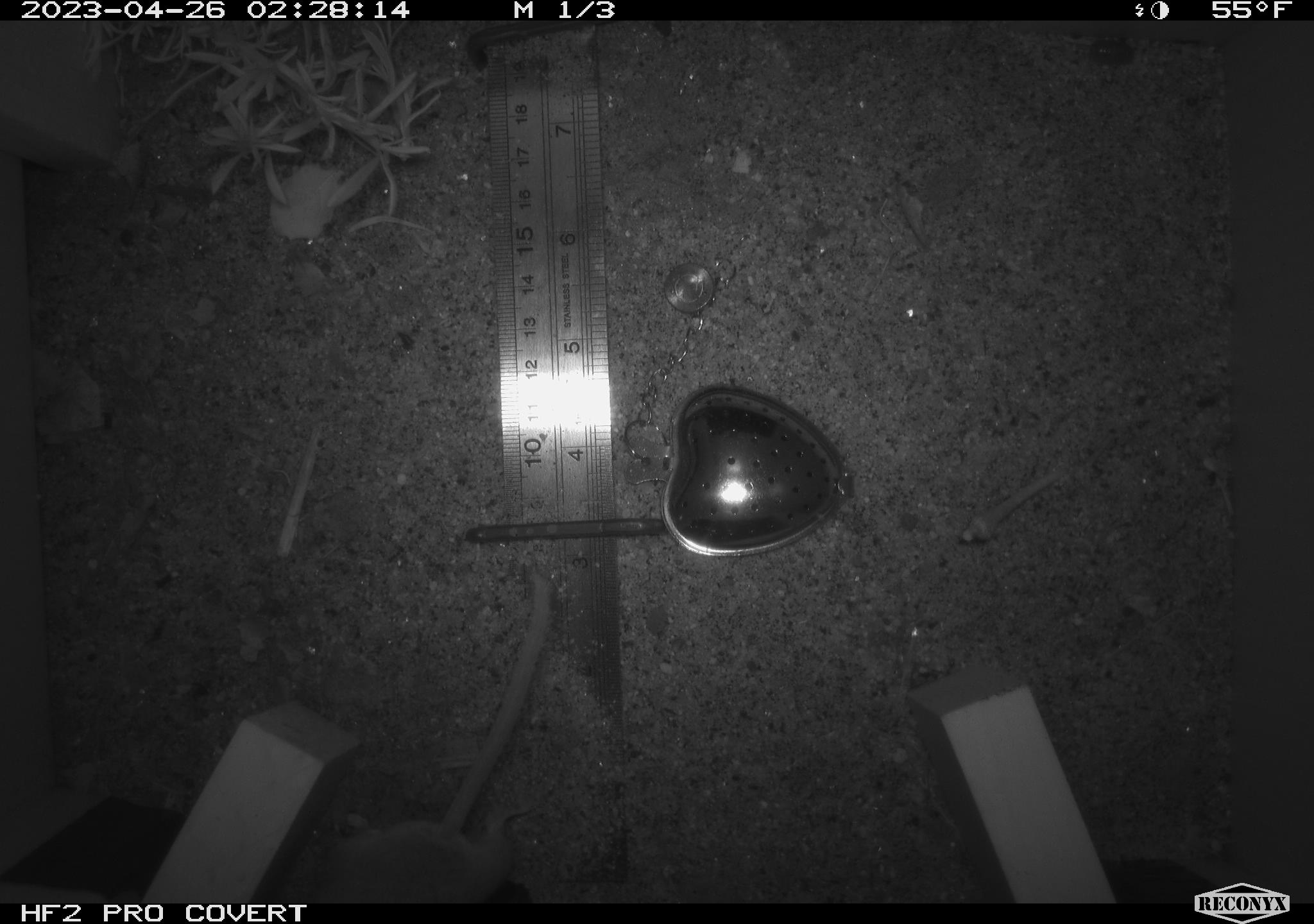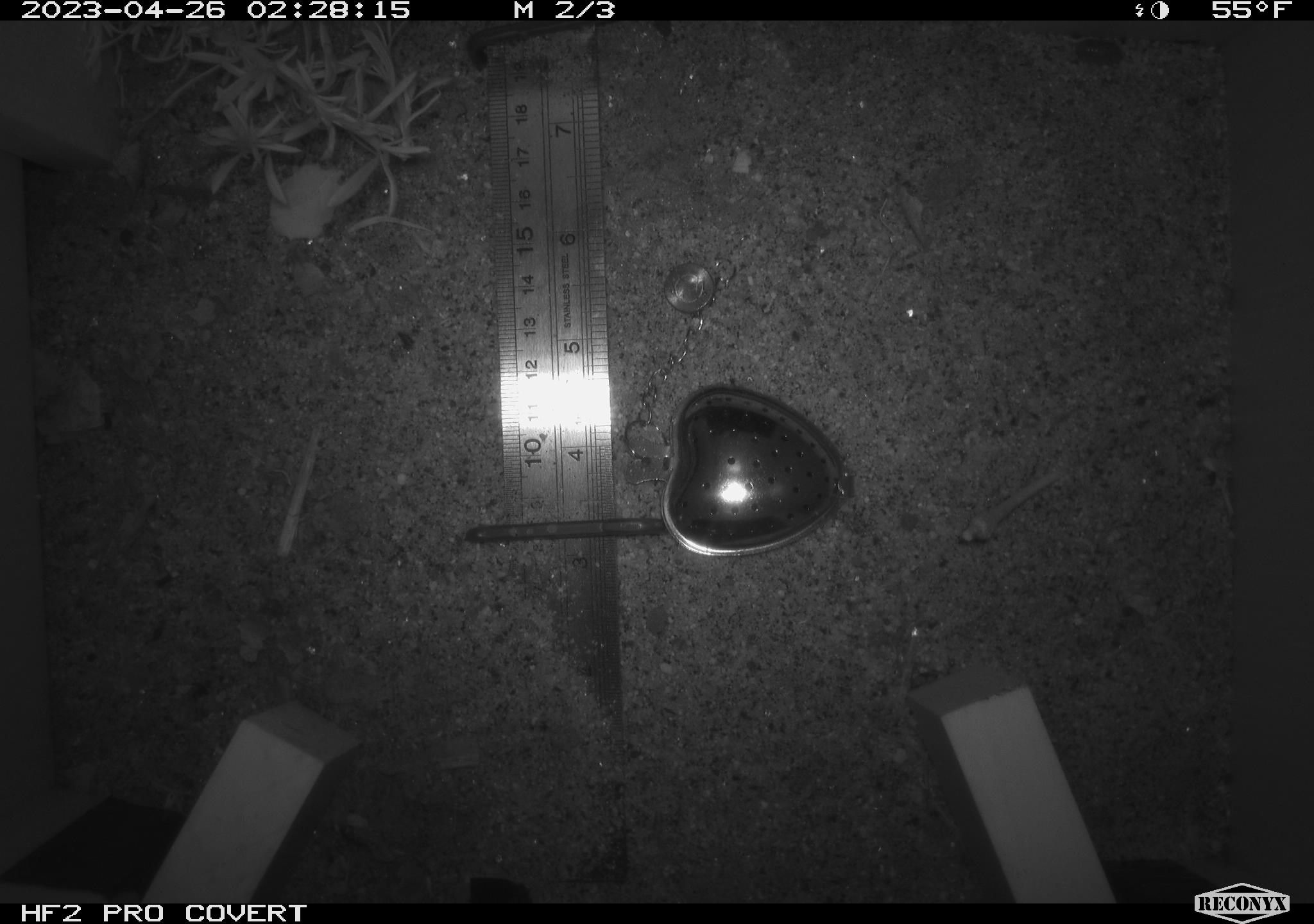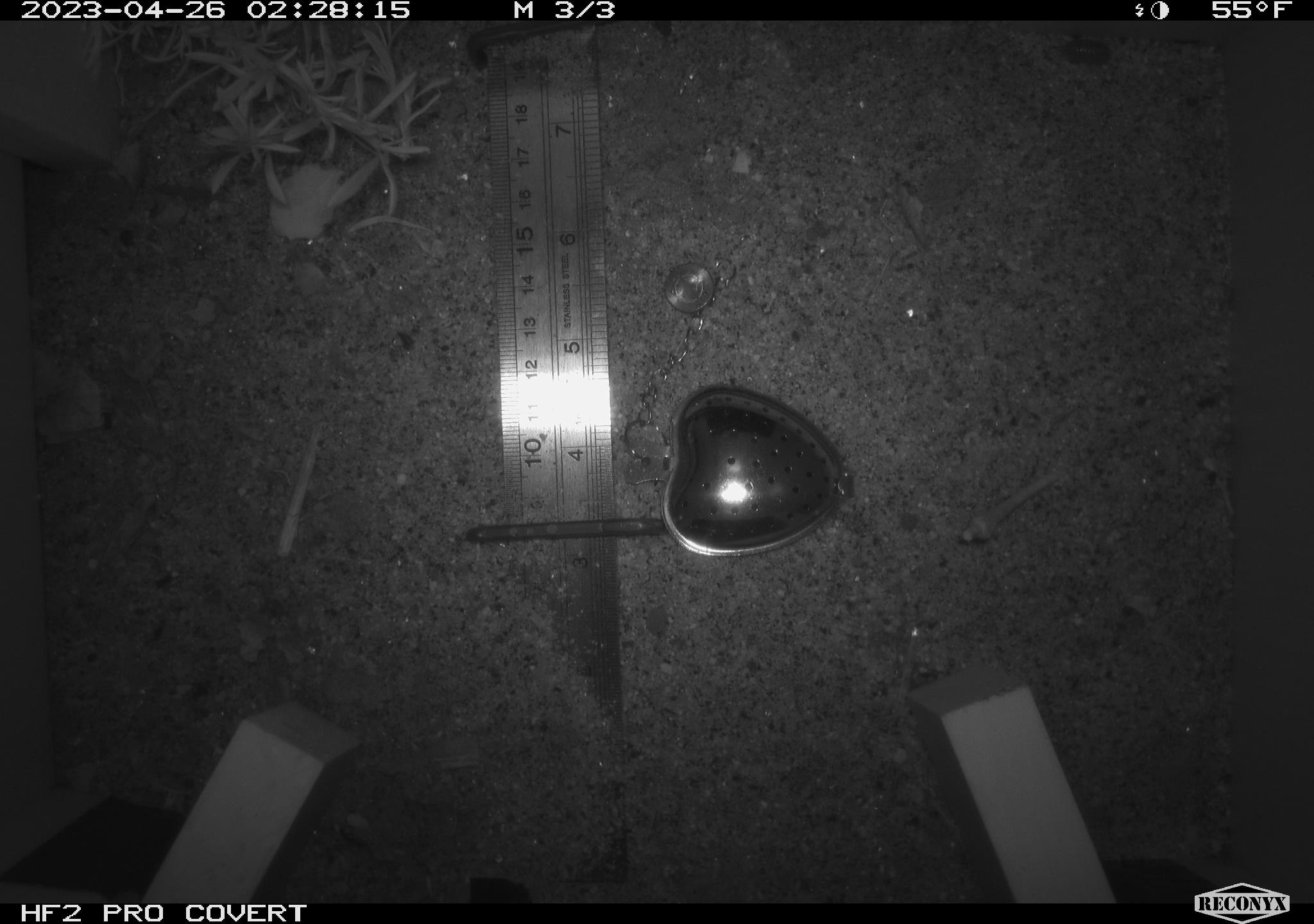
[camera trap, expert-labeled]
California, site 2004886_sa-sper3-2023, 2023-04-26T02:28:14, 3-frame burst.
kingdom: Animalia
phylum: Chordata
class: Mammalia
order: Rodentia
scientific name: Rodentia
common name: mouse species